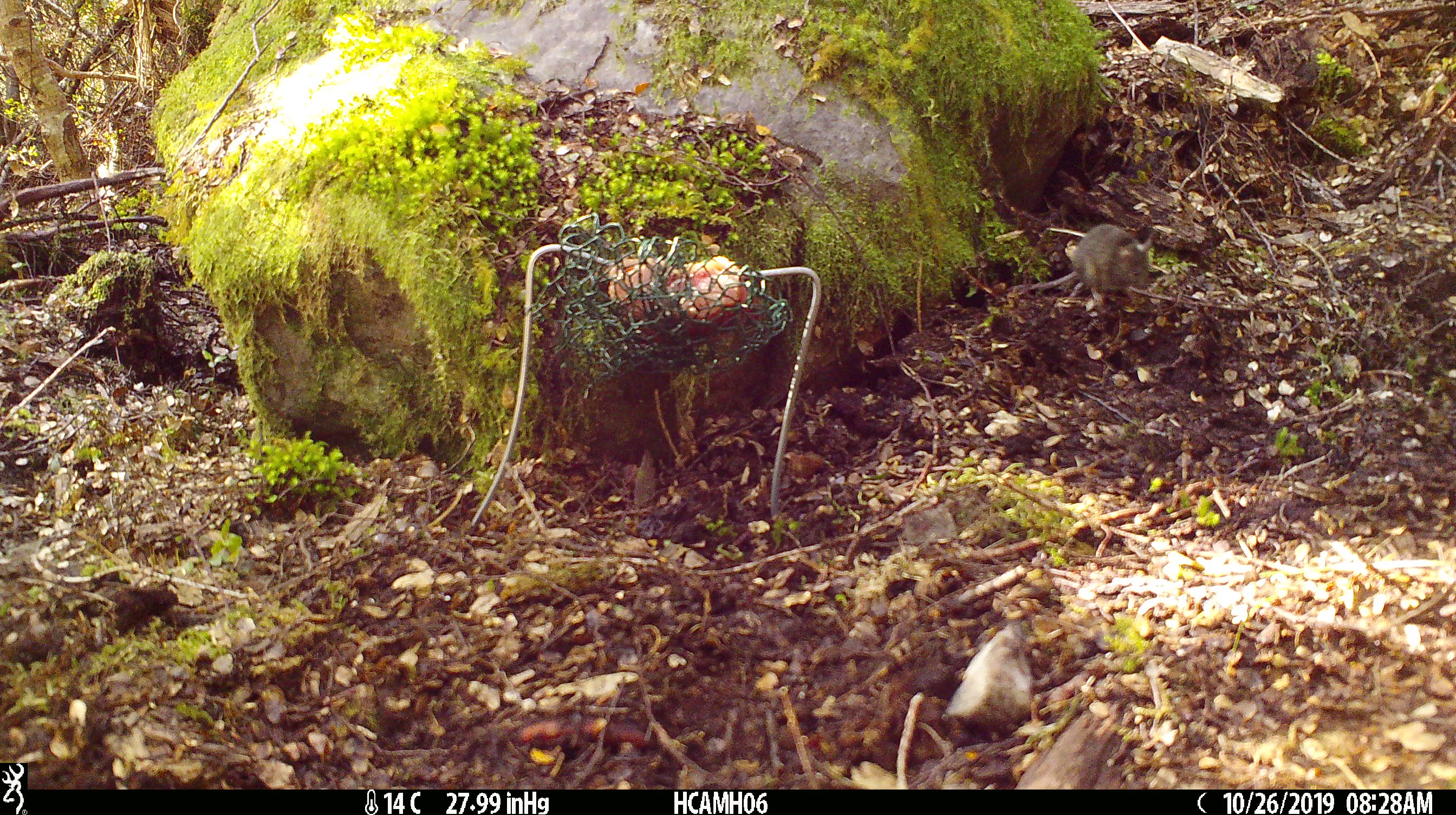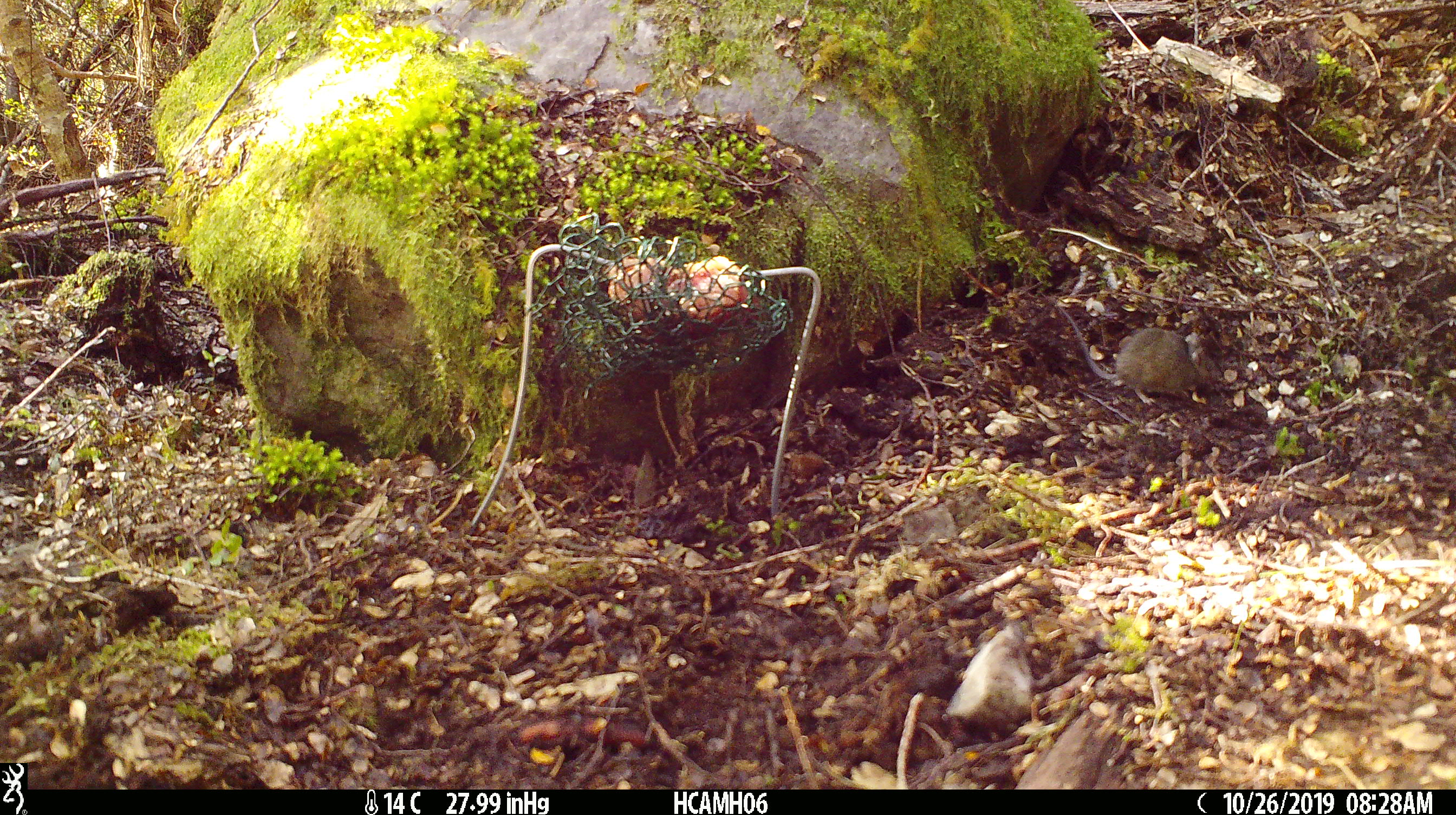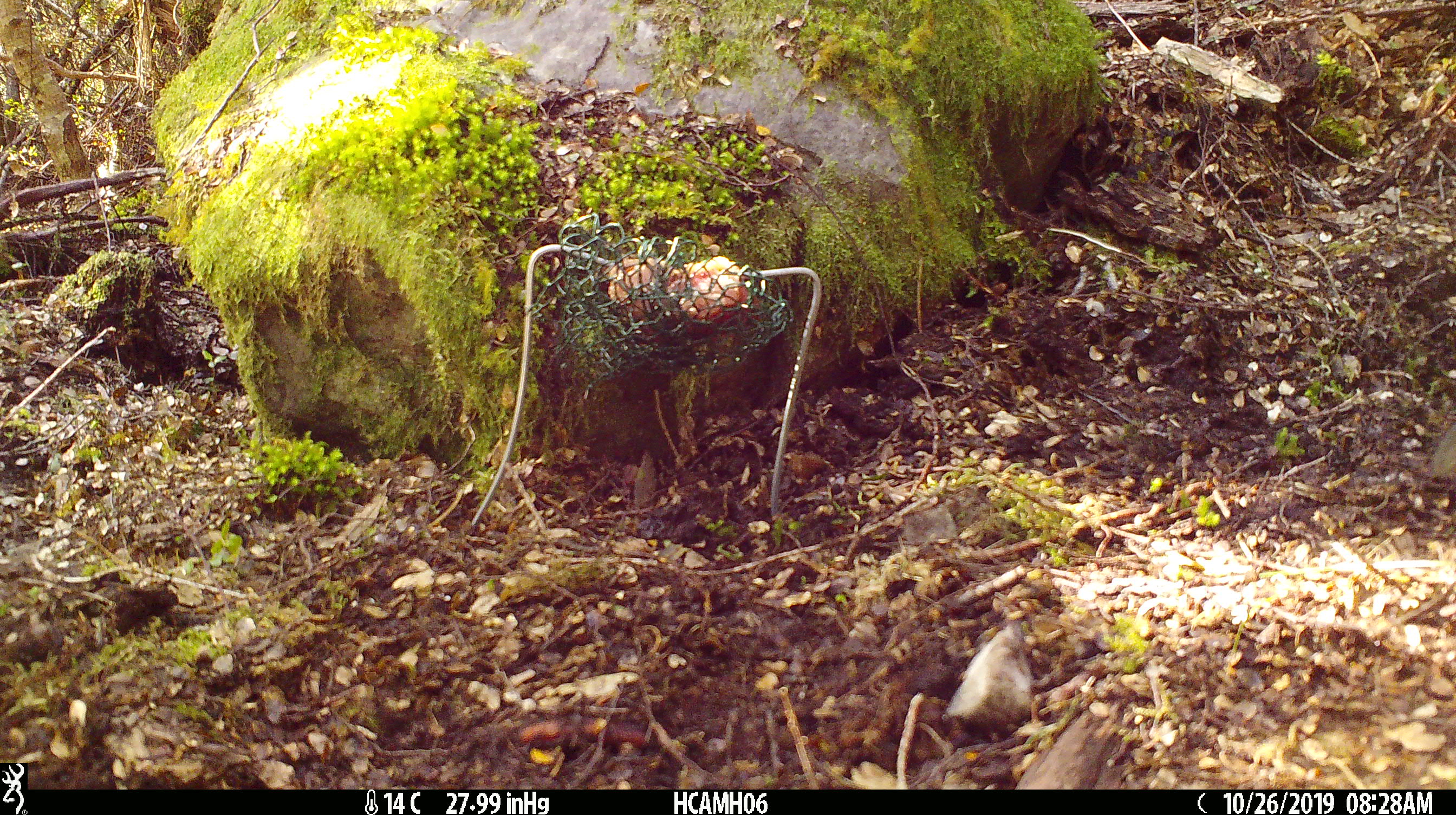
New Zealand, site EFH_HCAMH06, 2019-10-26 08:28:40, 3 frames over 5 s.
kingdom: Animalia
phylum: Chordata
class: Mammalia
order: Rodentia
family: Muridae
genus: Mus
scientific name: Mus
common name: mouse